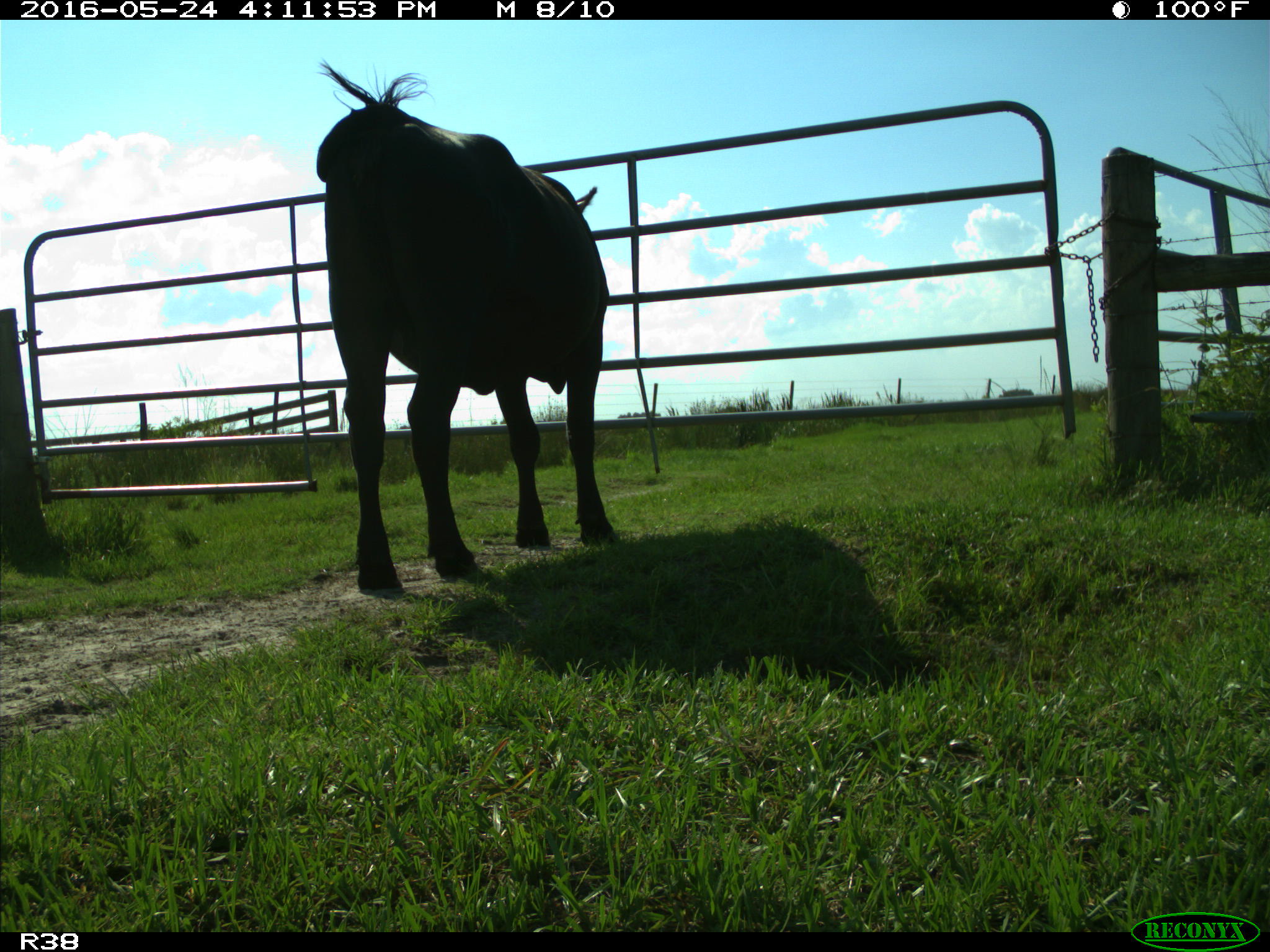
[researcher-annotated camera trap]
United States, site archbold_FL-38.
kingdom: Animalia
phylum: Chordata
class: Mammalia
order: Artiodactyla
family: Bovidae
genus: Bos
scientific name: Bos taurus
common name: domestic cow